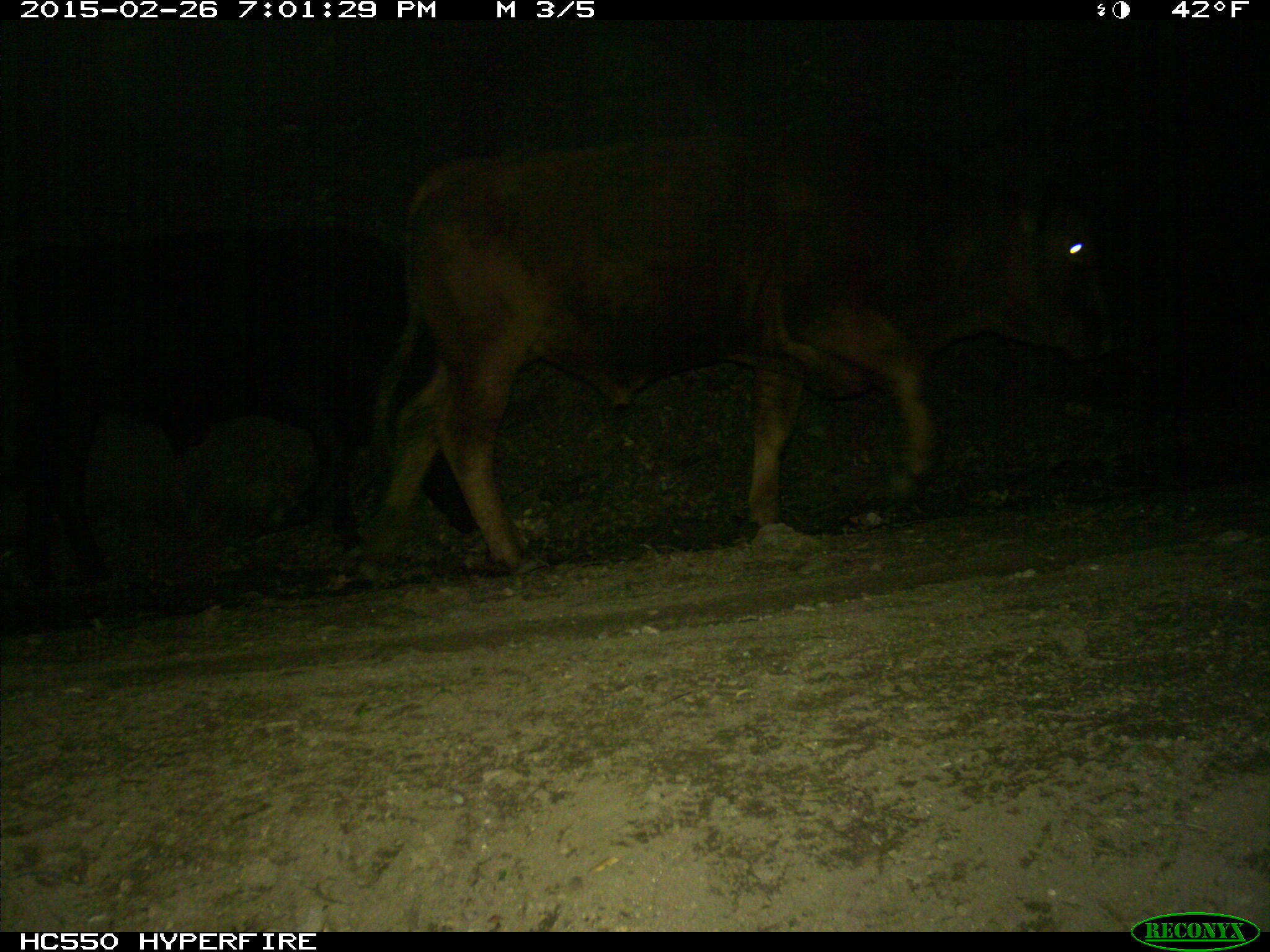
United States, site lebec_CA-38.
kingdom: Animalia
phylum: Chordata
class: Mammalia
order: Artiodactyla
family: Bovidae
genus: Bos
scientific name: Bos taurus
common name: domestic cow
Bos taurus (domestic cow).